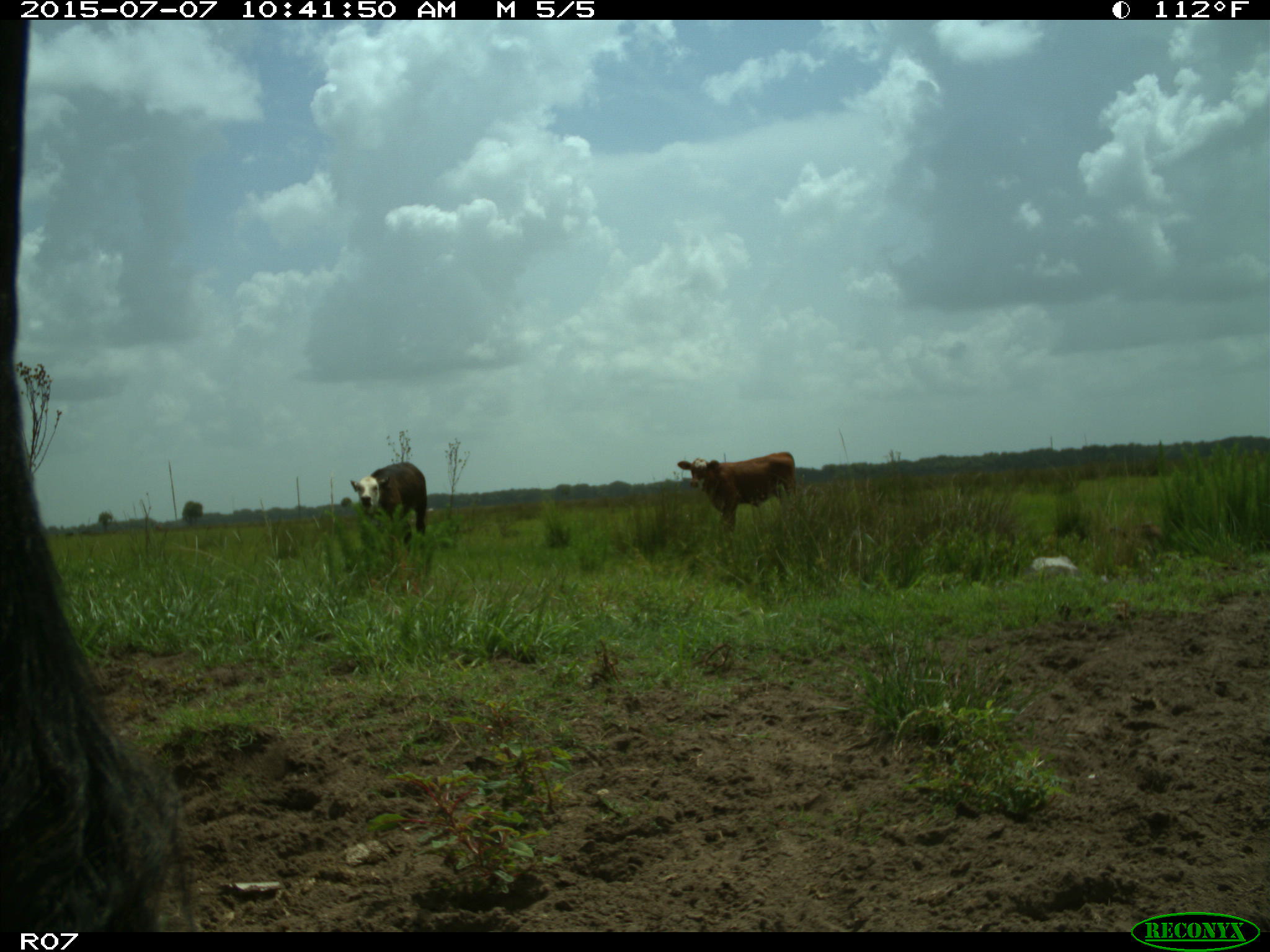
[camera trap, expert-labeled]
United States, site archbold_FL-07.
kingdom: Animalia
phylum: Chordata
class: Mammalia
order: Artiodactyla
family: Bovidae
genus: Bos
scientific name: Bos taurus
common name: domestic cow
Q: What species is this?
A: Bos taurus (domestic cow).